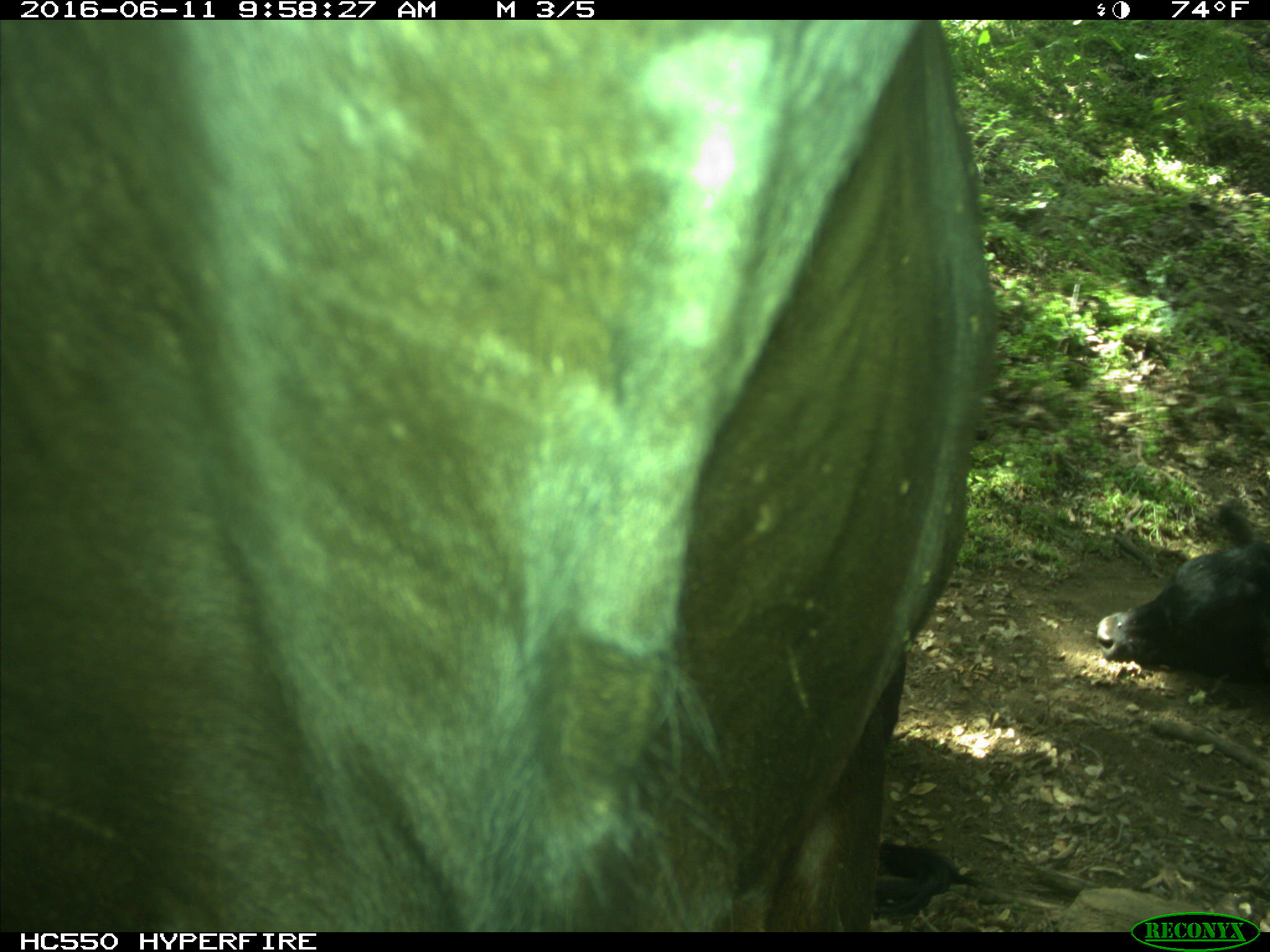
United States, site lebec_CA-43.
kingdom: Animalia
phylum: Chordata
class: Mammalia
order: Artiodactyla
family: Bovidae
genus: Bos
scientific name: Bos taurus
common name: domestic cow